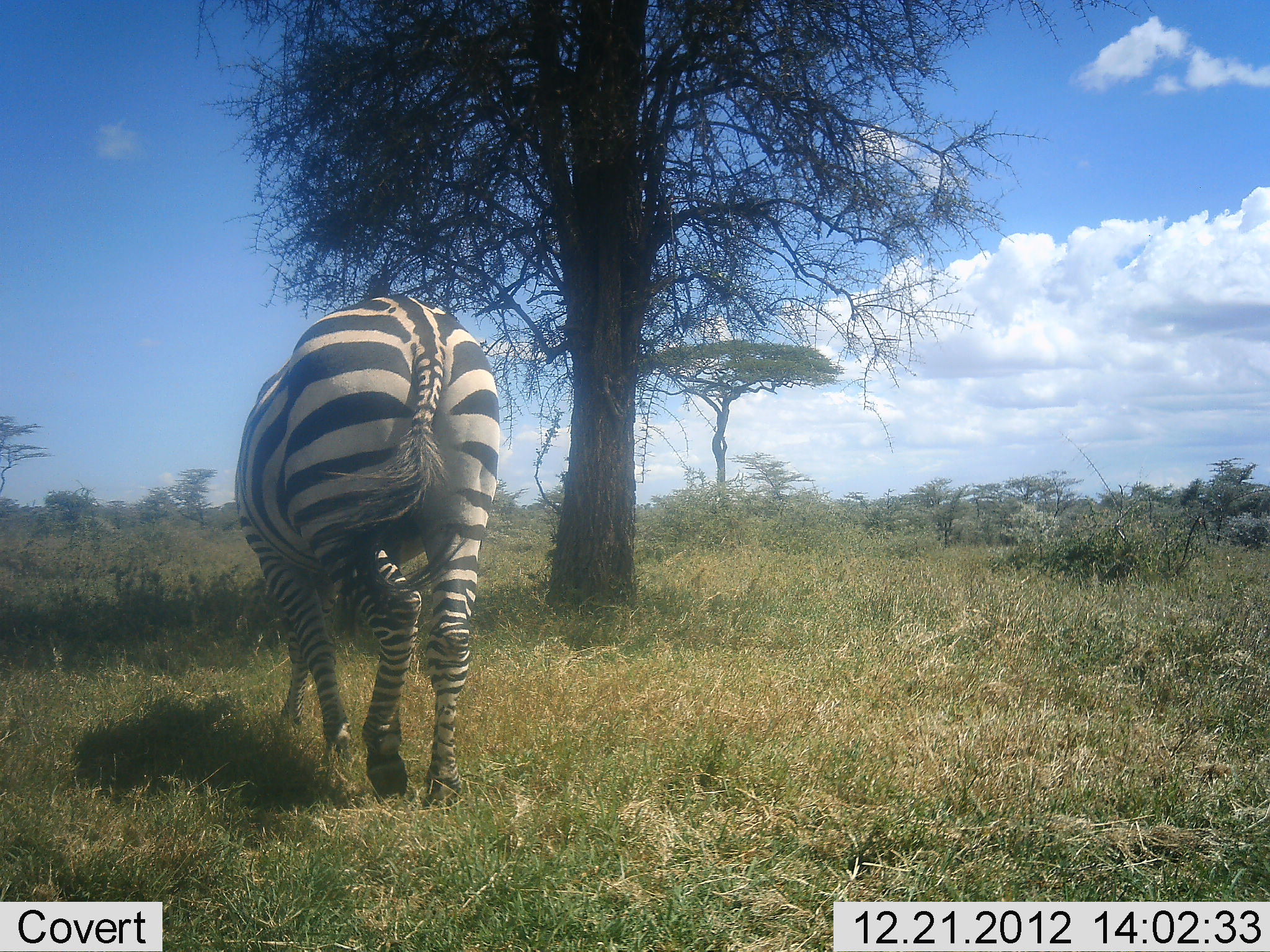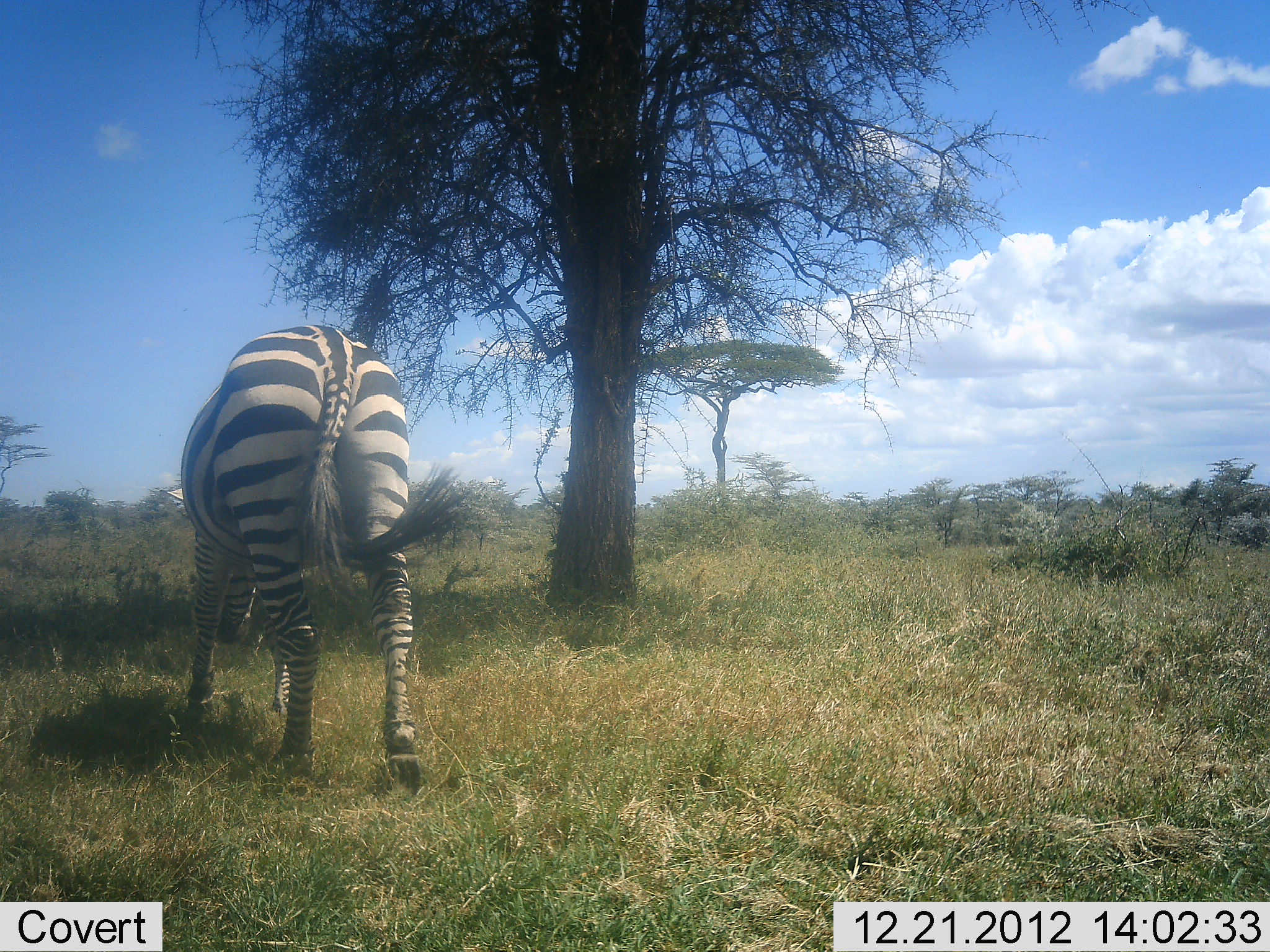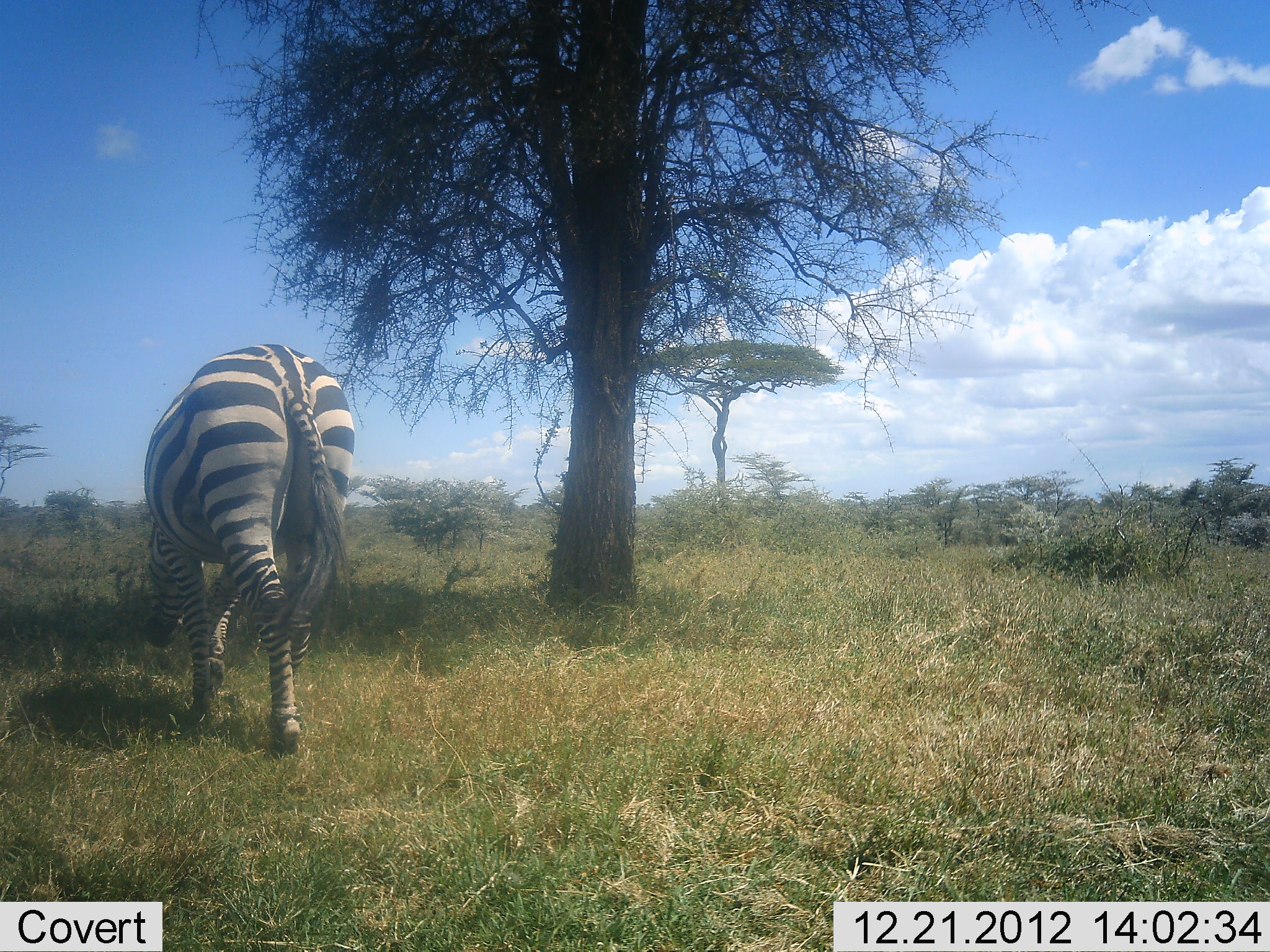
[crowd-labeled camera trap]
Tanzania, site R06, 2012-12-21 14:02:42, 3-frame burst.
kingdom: Animalia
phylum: Chordata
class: Mammalia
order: Perissodactyla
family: Equidae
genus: Equus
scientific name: Equus quagga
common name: plains zebra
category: zebra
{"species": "zebra (plains zebra) (Equus quagga)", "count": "1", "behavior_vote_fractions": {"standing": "5%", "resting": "0%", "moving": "92%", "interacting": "0%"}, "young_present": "0%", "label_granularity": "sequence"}